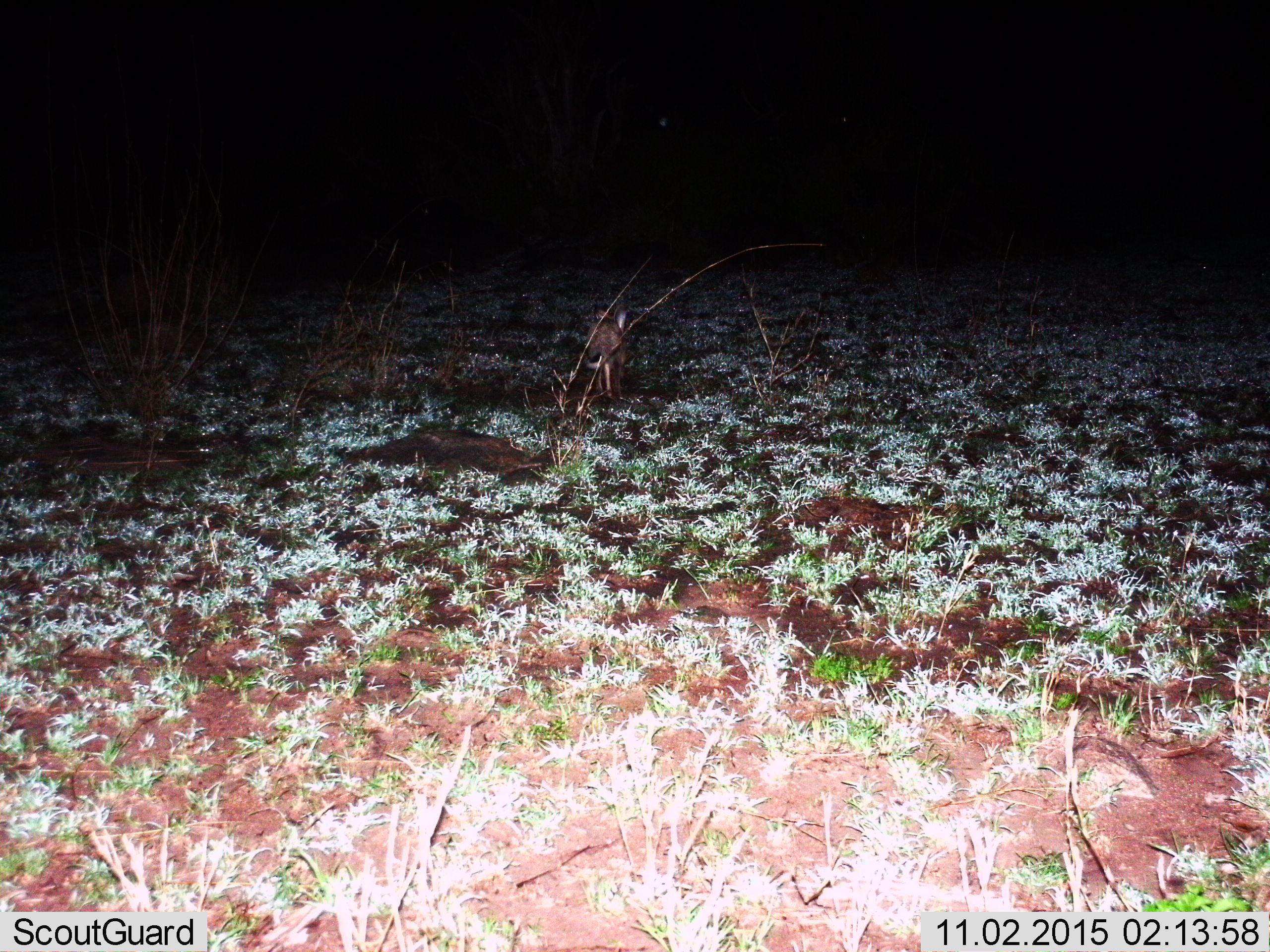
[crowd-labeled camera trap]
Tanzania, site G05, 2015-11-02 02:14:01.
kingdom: Animalia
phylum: Chordata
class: Mammalia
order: Carnivora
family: Canidae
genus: Otocyon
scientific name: Otocyon megalotis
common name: bat-eared fox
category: batearedfox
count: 1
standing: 50%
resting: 0%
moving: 75%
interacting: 0%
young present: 0%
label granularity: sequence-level